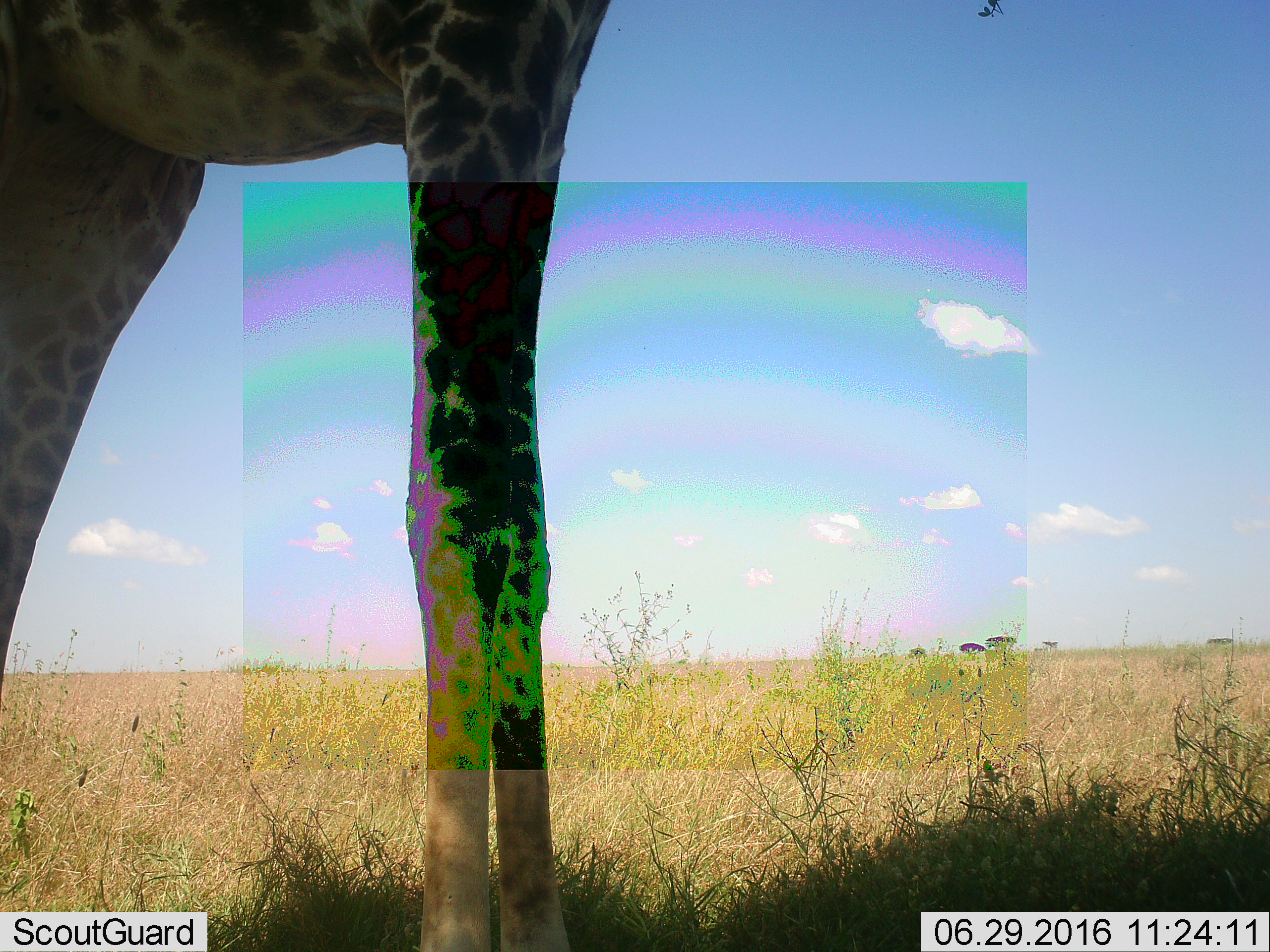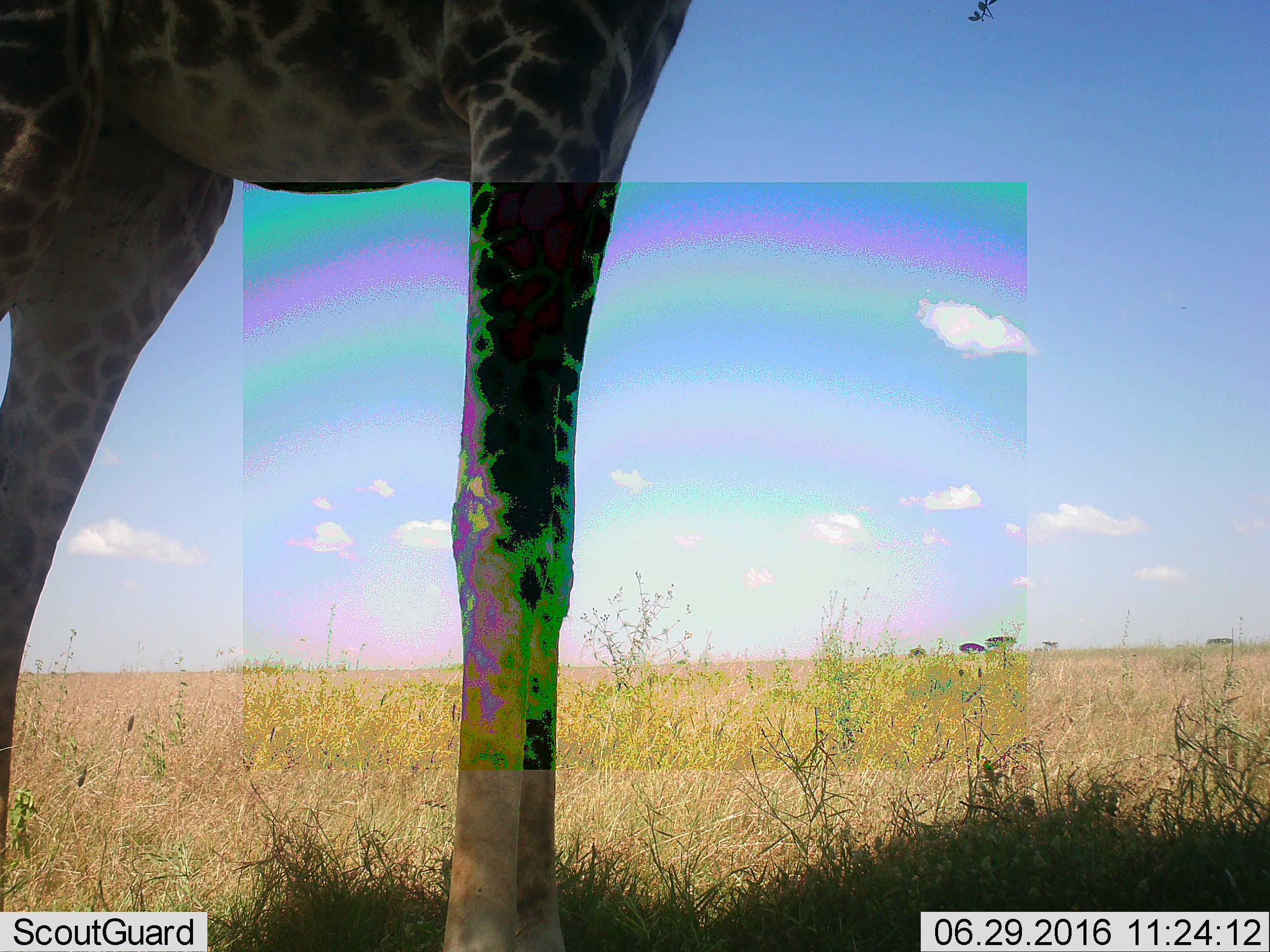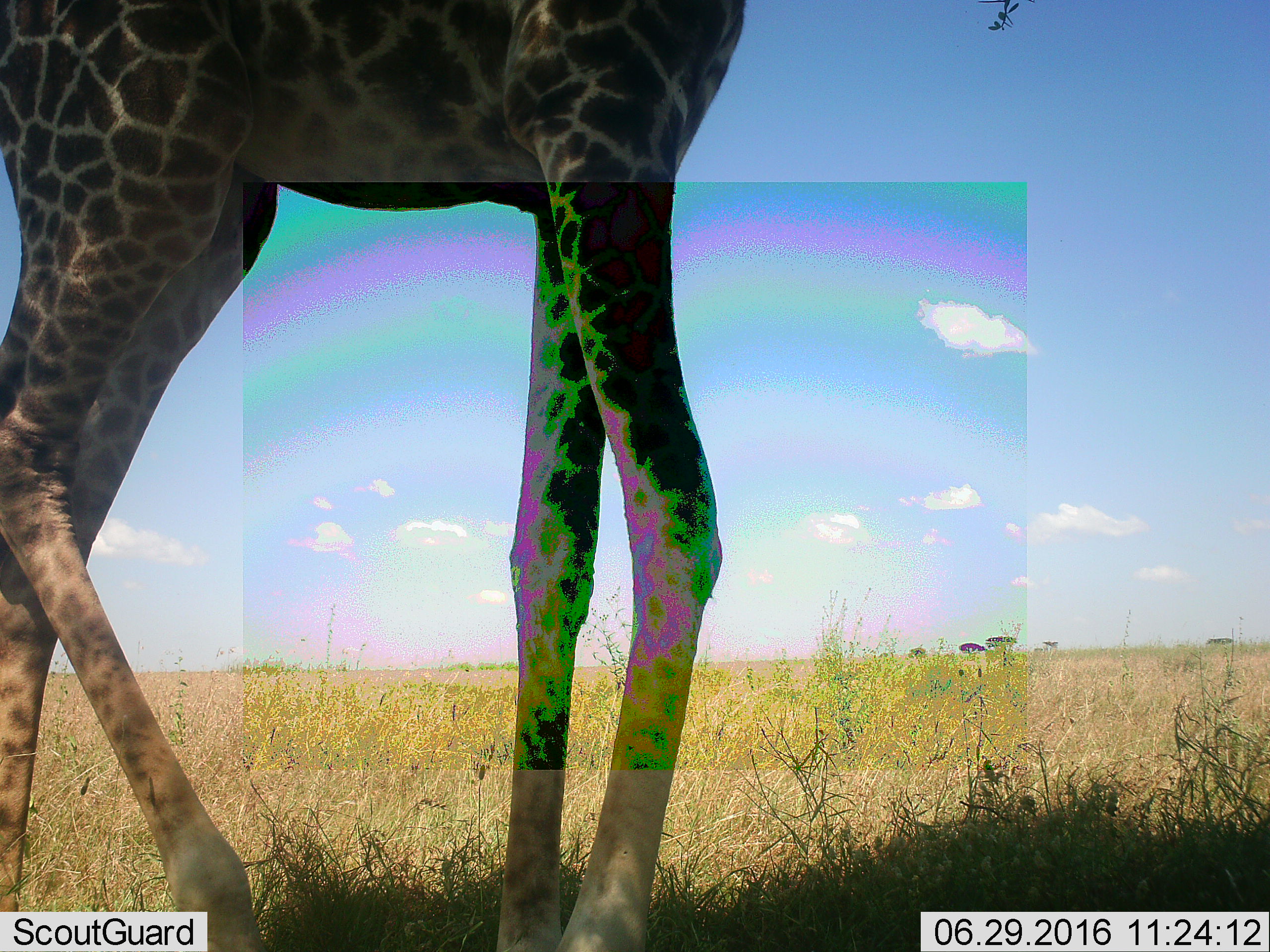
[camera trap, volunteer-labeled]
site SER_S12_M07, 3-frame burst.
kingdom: Animalia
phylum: Chordata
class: Mammalia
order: Artiodactyla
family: Giraffidae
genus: Giraffa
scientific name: Giraffa camelopardalis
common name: giraffe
Giraffe (Giraffa camelopardalis), count 1. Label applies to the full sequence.